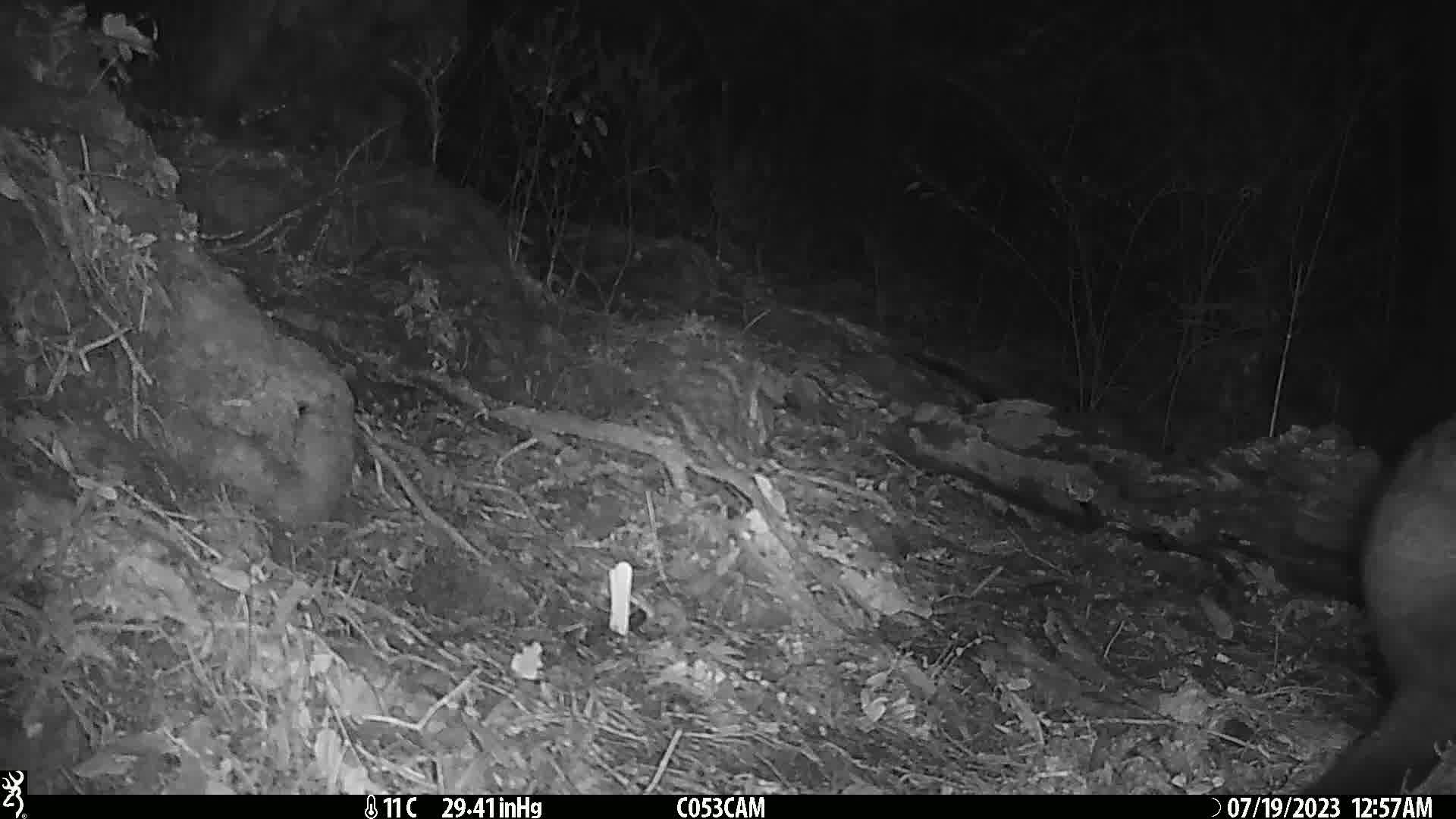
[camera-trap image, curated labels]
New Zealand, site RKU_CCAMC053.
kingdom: Animalia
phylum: Chordata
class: Mammalia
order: Diprotodontia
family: Phalangeridae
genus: Trichosurus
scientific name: Trichosurus vulpecula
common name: common brushtail possum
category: possum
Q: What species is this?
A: Possum (common brushtail possum) (Trichosurus vulpecula).